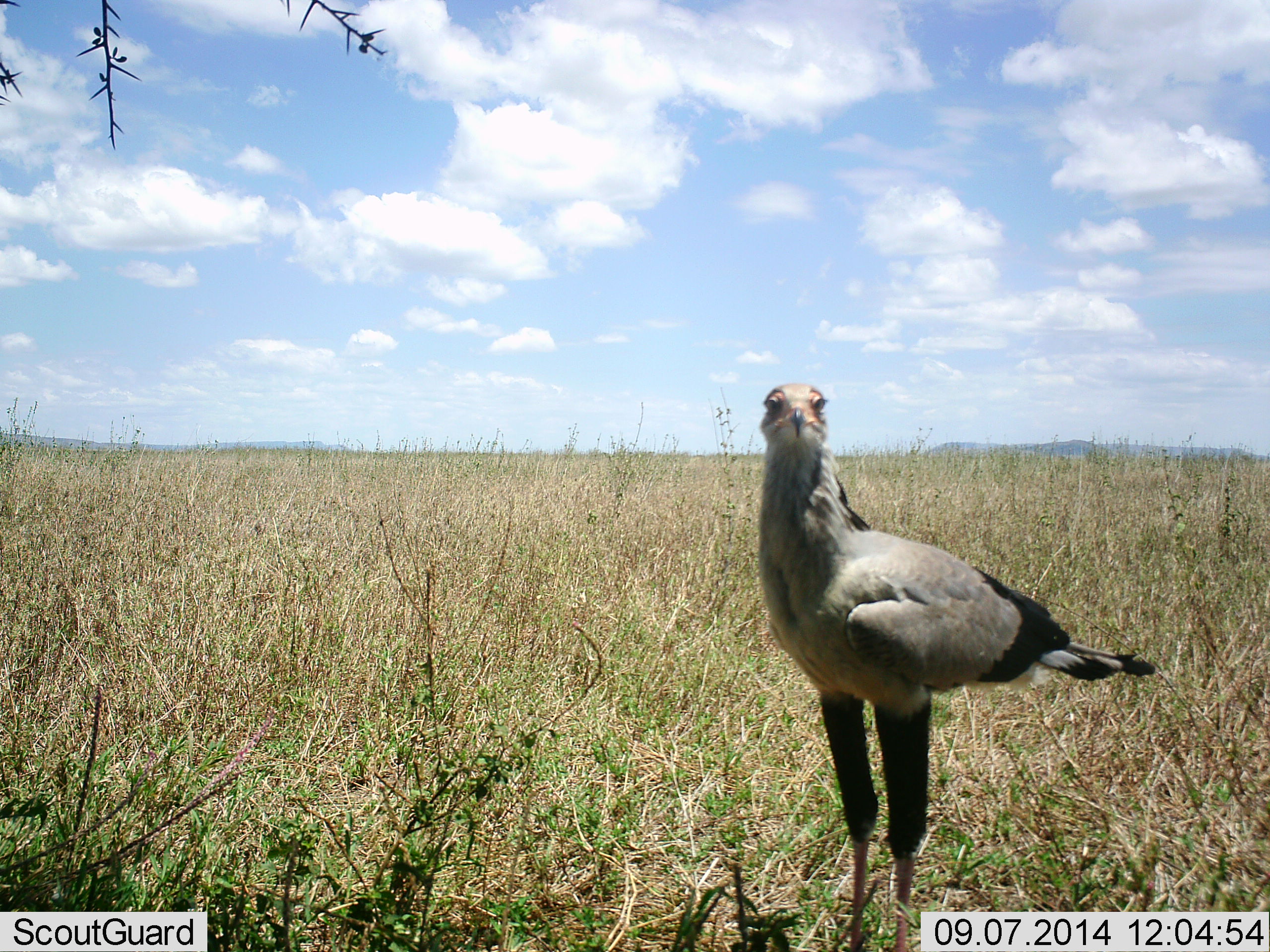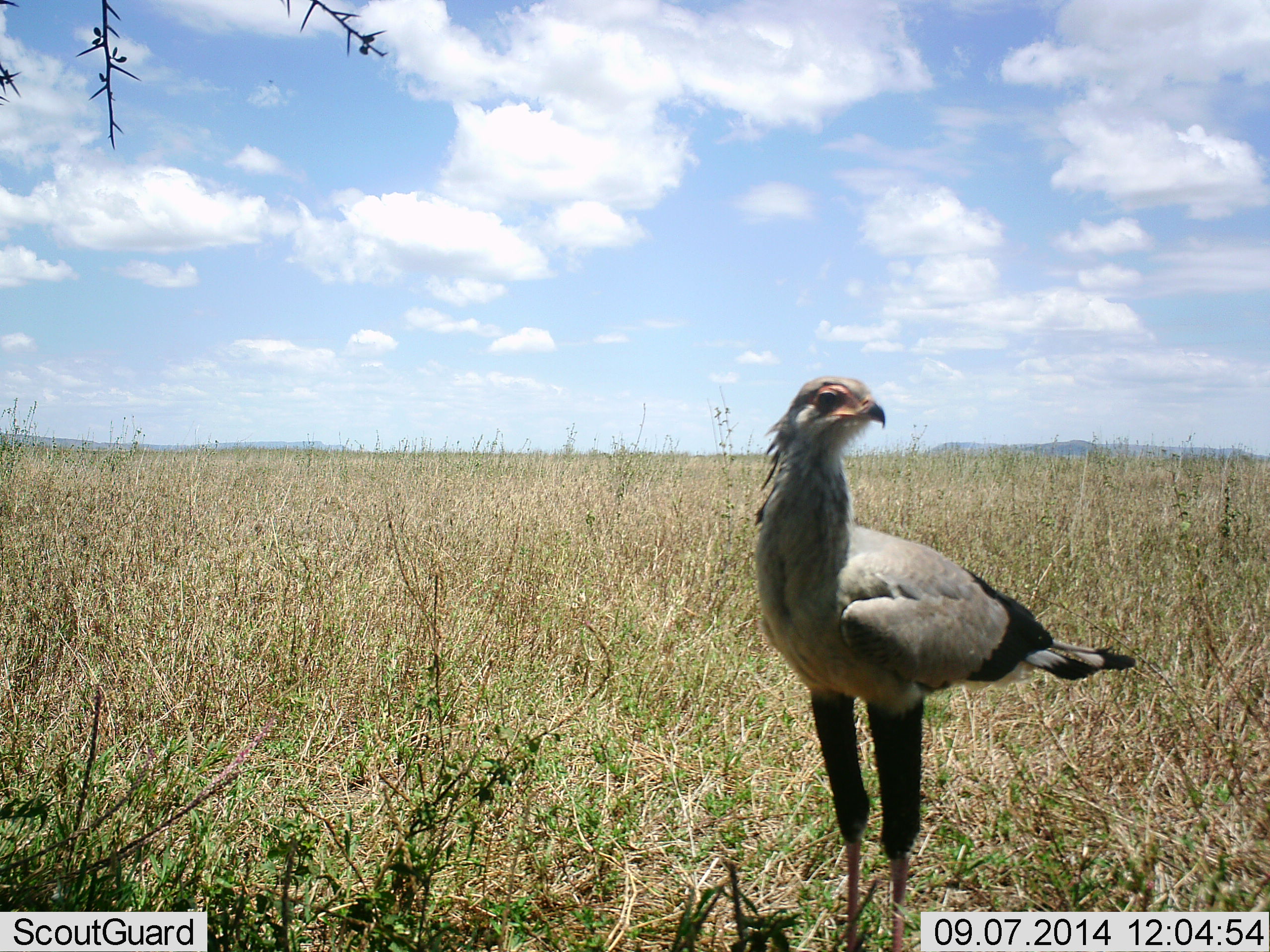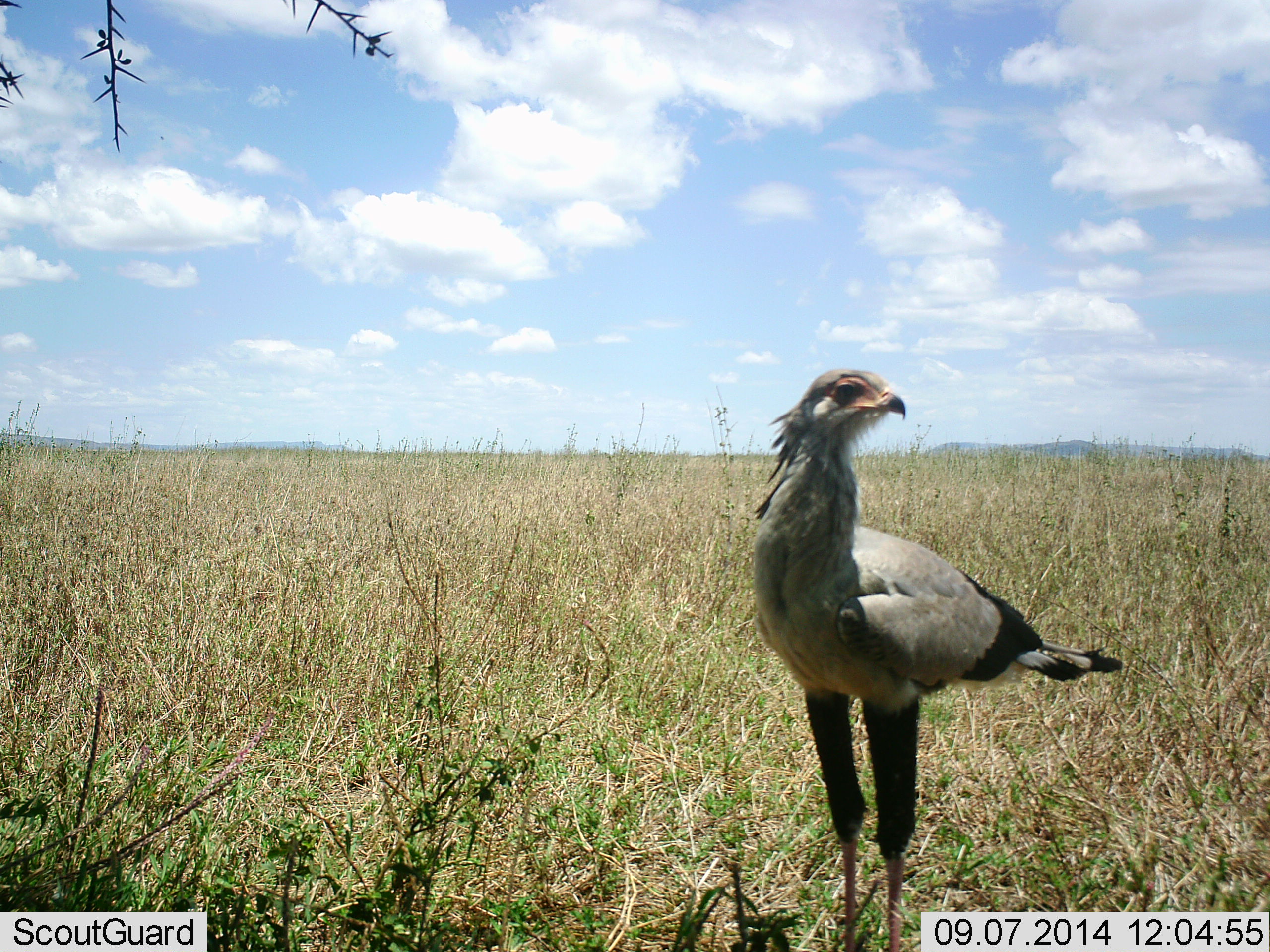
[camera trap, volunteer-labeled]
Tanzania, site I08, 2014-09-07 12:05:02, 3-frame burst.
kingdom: Animalia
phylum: Chordata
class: Aves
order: Accipitriformes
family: Sagittariidae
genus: Sagittarius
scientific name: Sagittarius serpentarius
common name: secretary bird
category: secretarybird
Secretarybird (secretary bird) (Sagittarius serpentarius), count 1. Behavior (volunteer vote fractions): standing 100%, resting 0%, moving 0%, interacting 0%. Young present (vote fraction): 0%. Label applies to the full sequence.